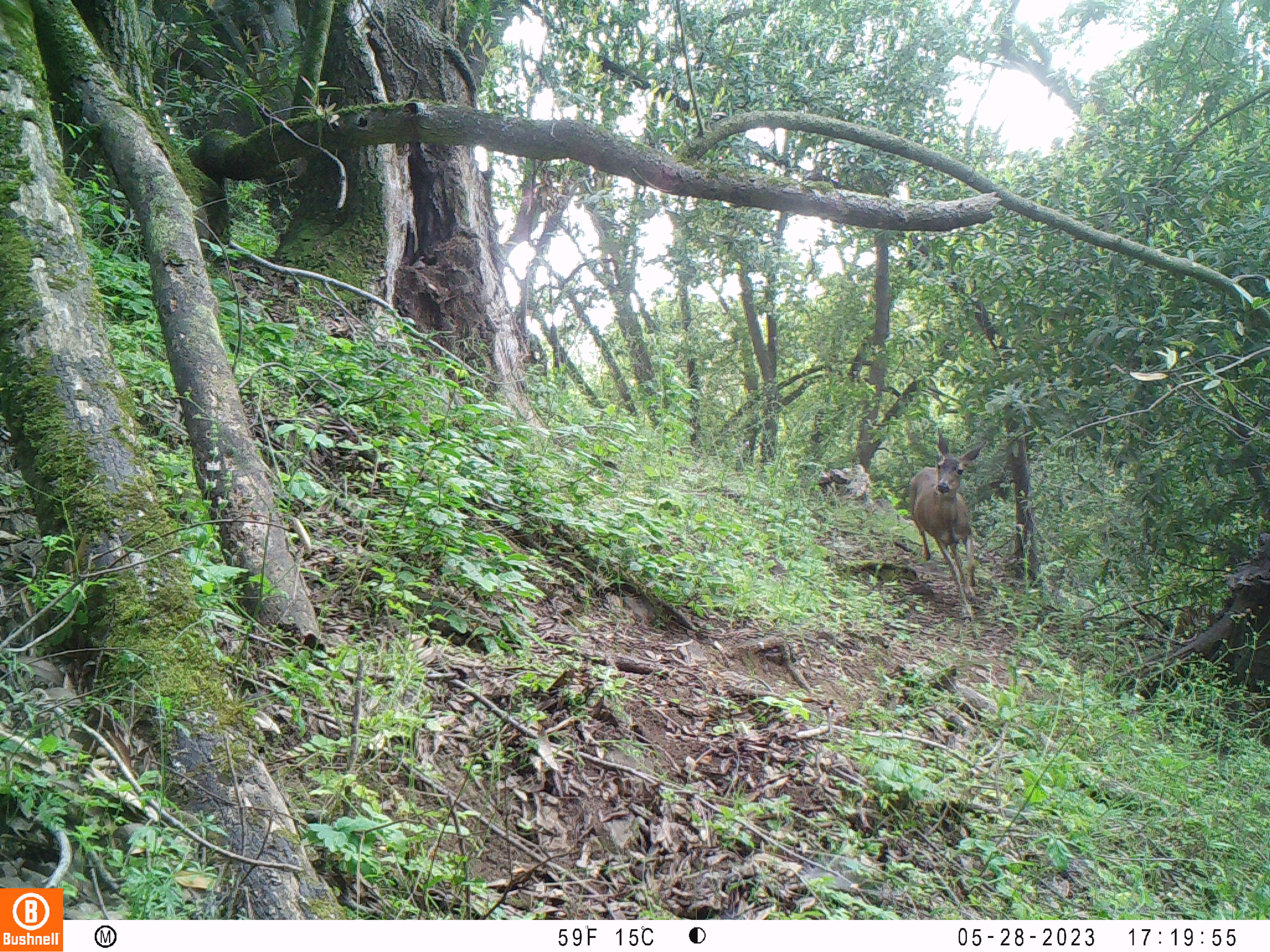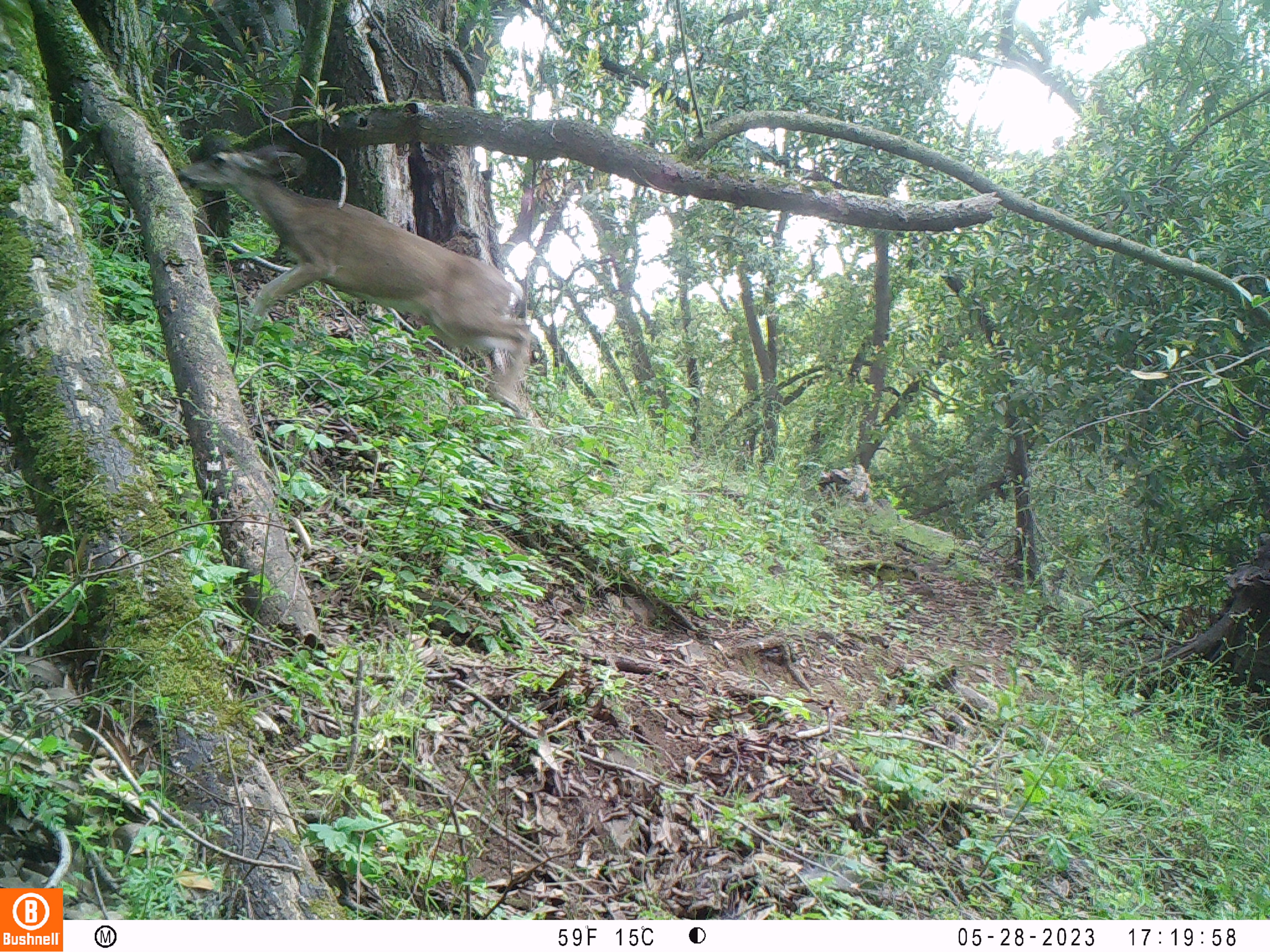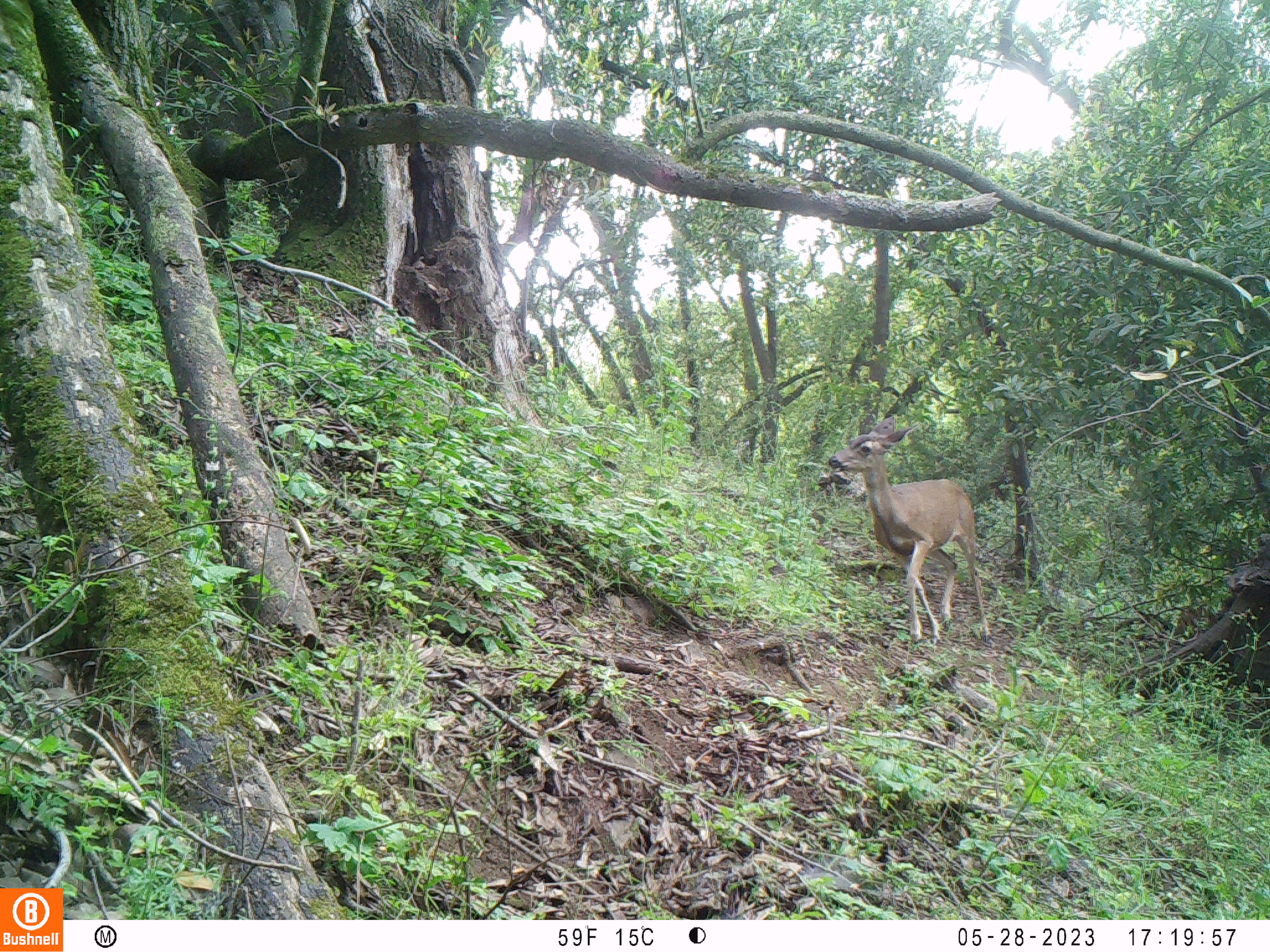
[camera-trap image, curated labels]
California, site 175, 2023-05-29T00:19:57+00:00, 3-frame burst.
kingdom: Animalia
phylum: Chordata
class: Mammalia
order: Artiodactyla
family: Cervidae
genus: Odocoileus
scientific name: Odocoileus hemionus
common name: mule deer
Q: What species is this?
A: Mule deer (Odocoileus hemionus).